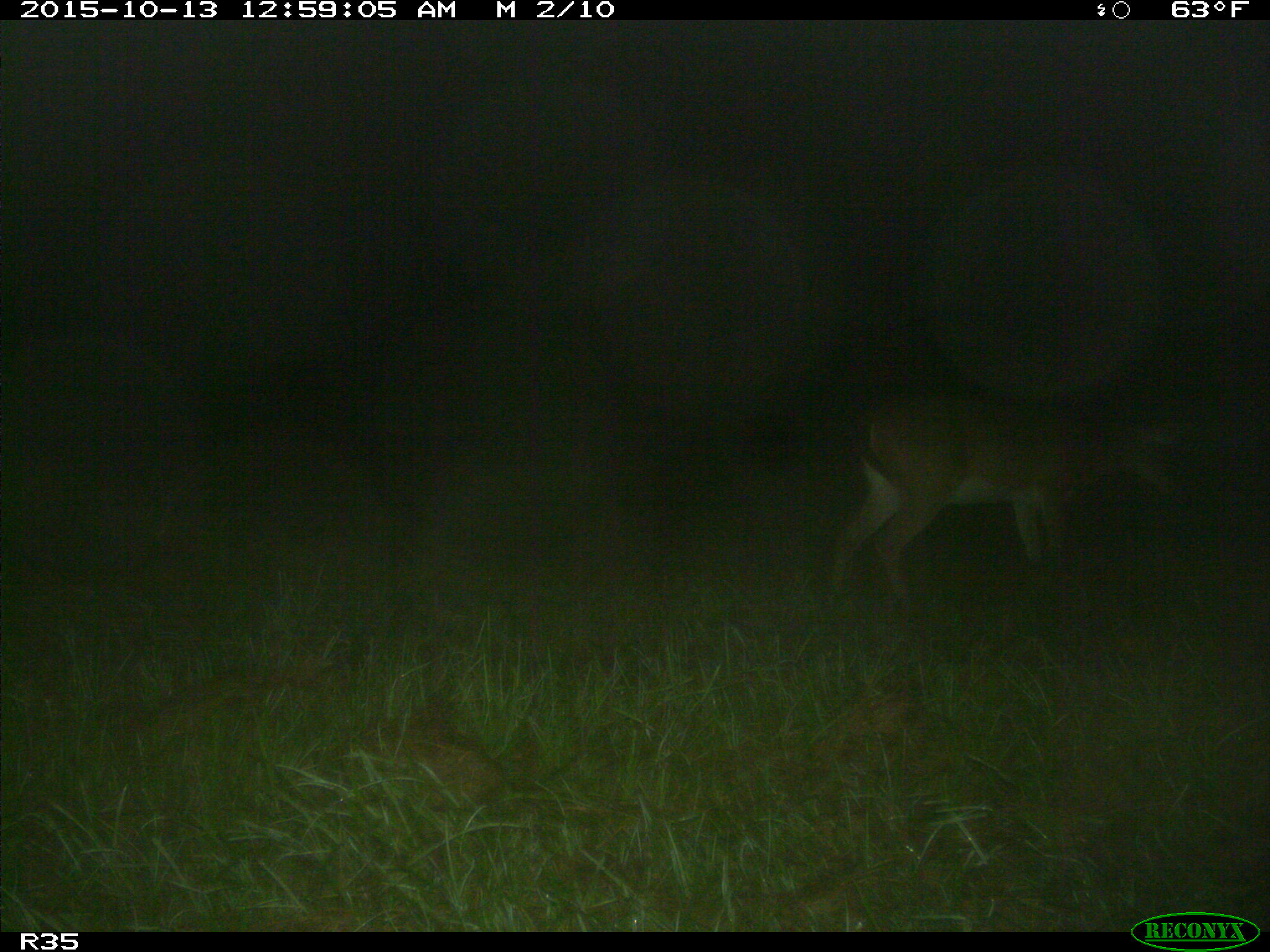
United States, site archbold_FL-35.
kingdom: Animalia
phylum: Chordata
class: Mammalia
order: Artiodactyla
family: Cervidae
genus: Odocoileus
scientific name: Odocoileus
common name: deer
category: unidentified deer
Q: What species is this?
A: Unidentified deer (deer) (Odocoileus).